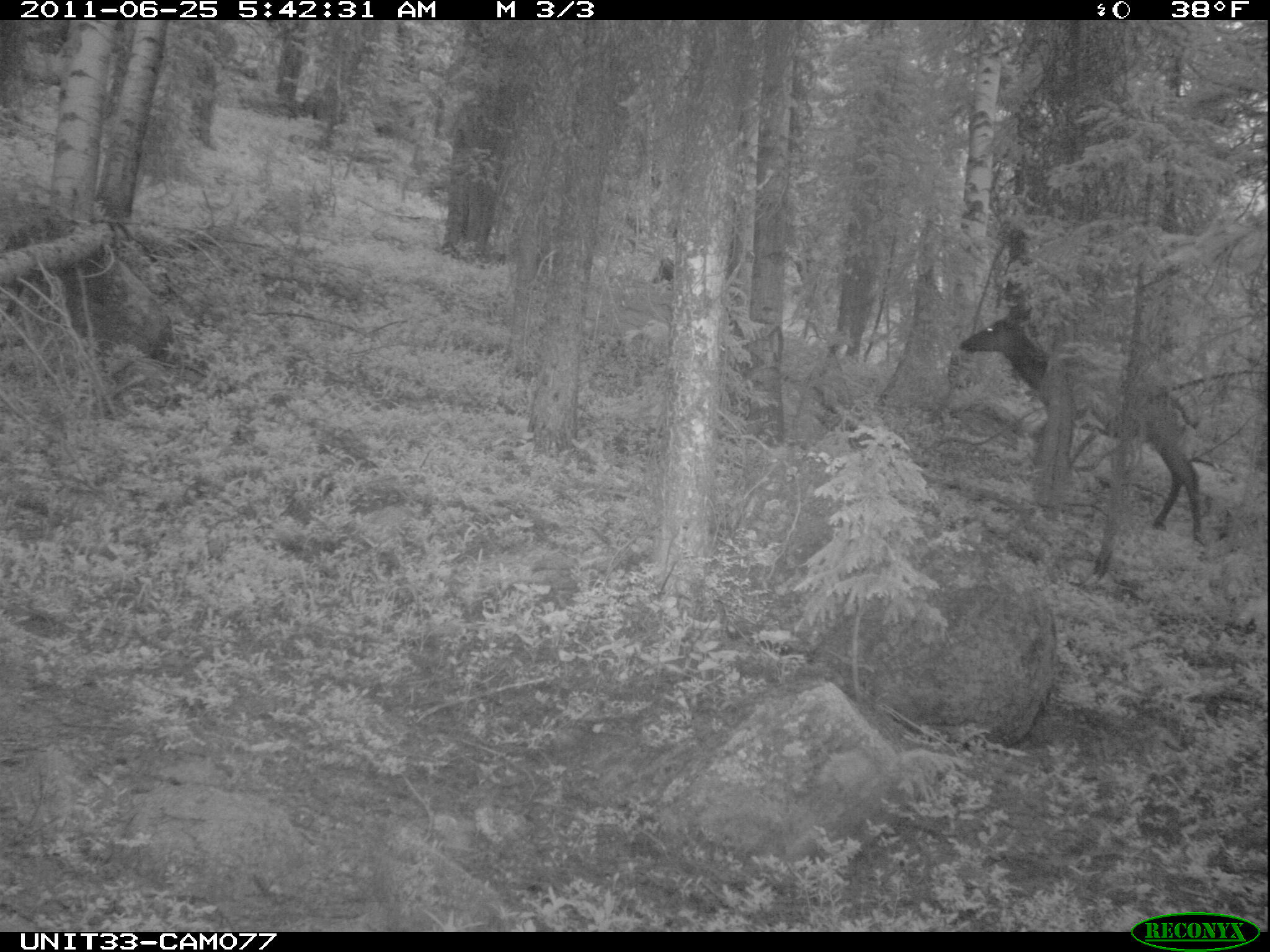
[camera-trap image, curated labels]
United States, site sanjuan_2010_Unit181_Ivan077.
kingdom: Animalia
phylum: Chordata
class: Mammalia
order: Artiodactyla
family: Cervidae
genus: Cervus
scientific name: Cervus elaphus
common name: red deer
Cervus elaphus (red deer).